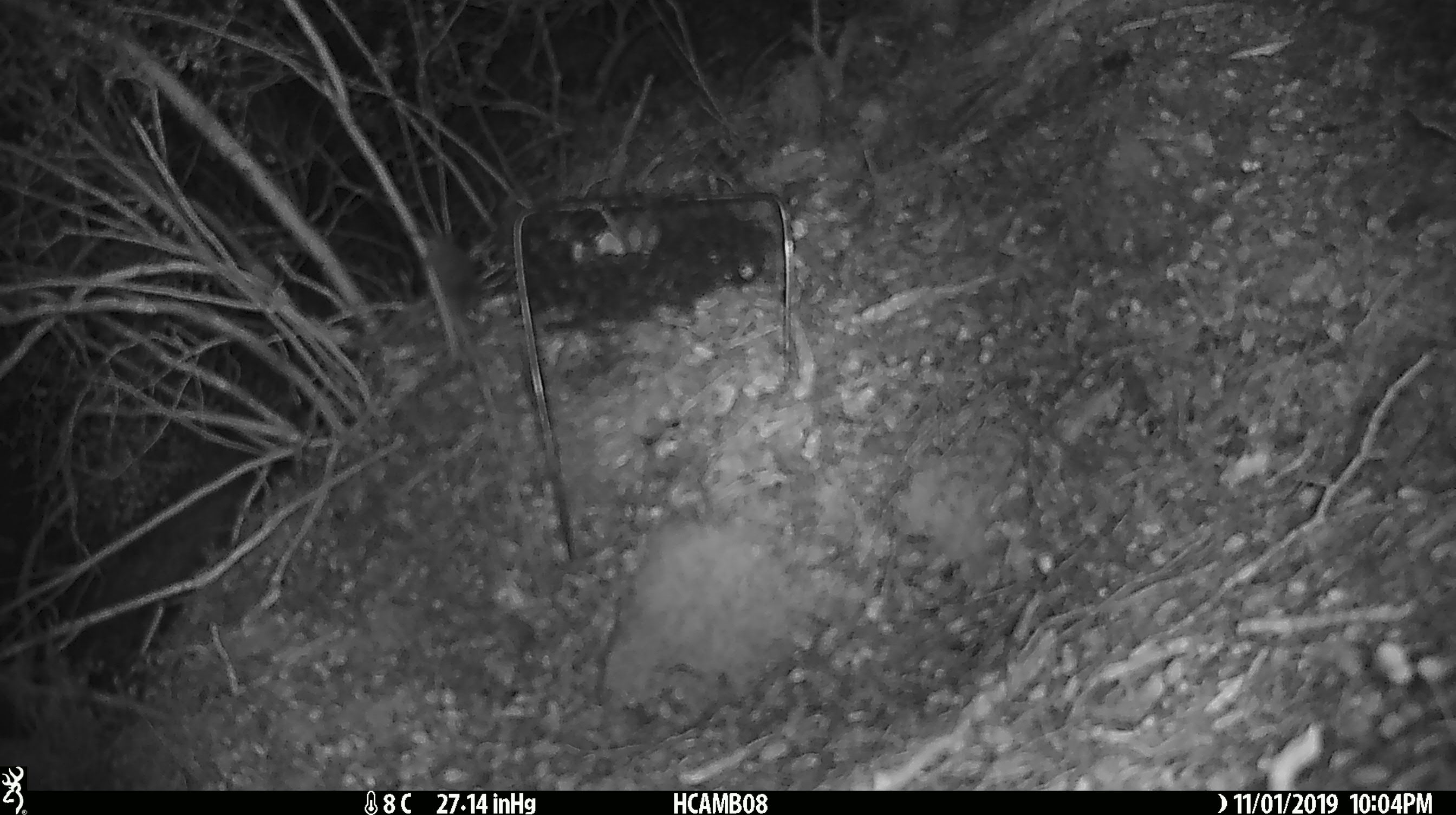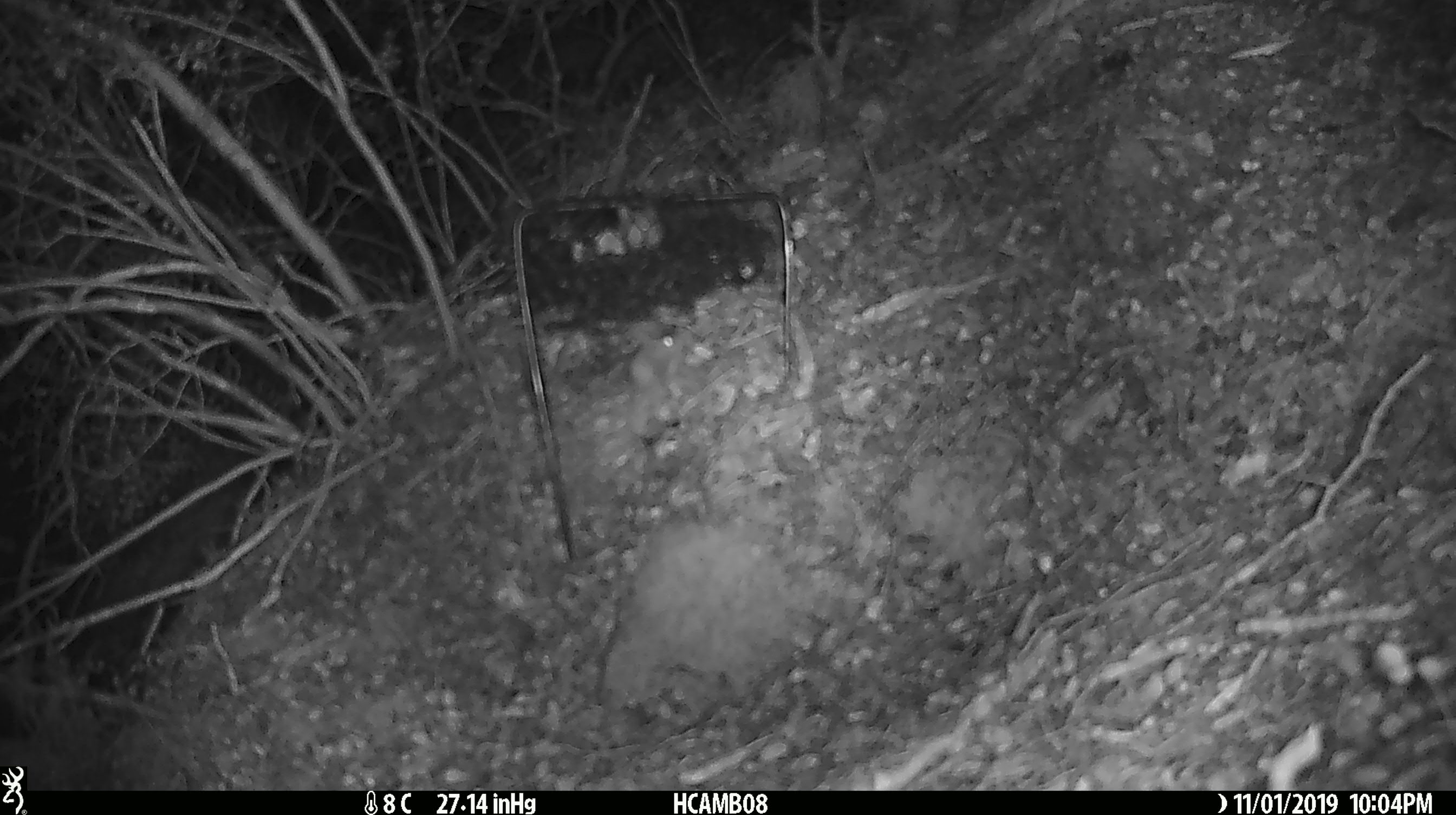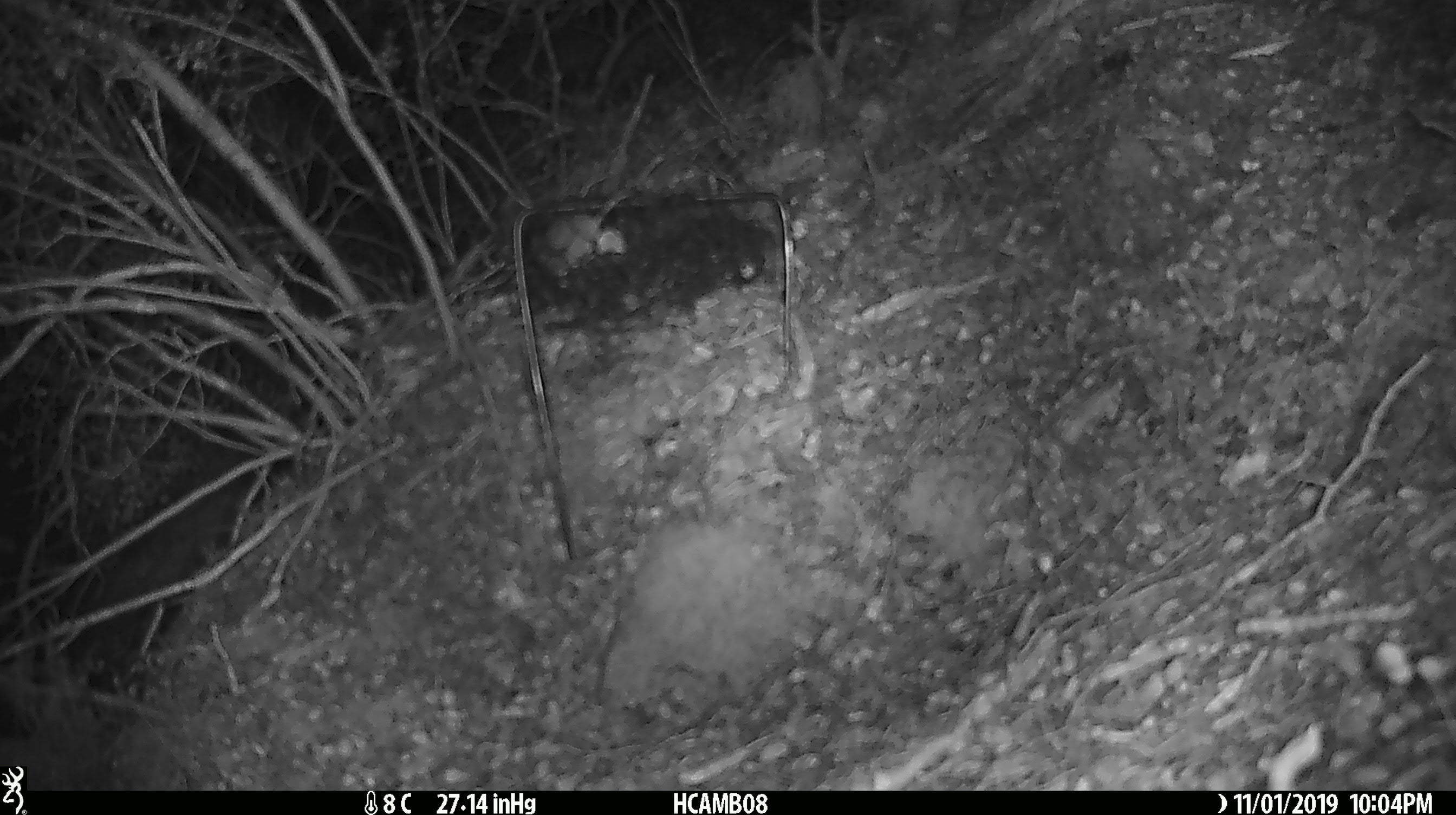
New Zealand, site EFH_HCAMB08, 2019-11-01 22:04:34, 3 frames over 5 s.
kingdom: Animalia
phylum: Chordata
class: Mammalia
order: Rodentia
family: Muridae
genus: Mus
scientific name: Mus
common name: mouse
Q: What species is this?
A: Mouse (Mus).